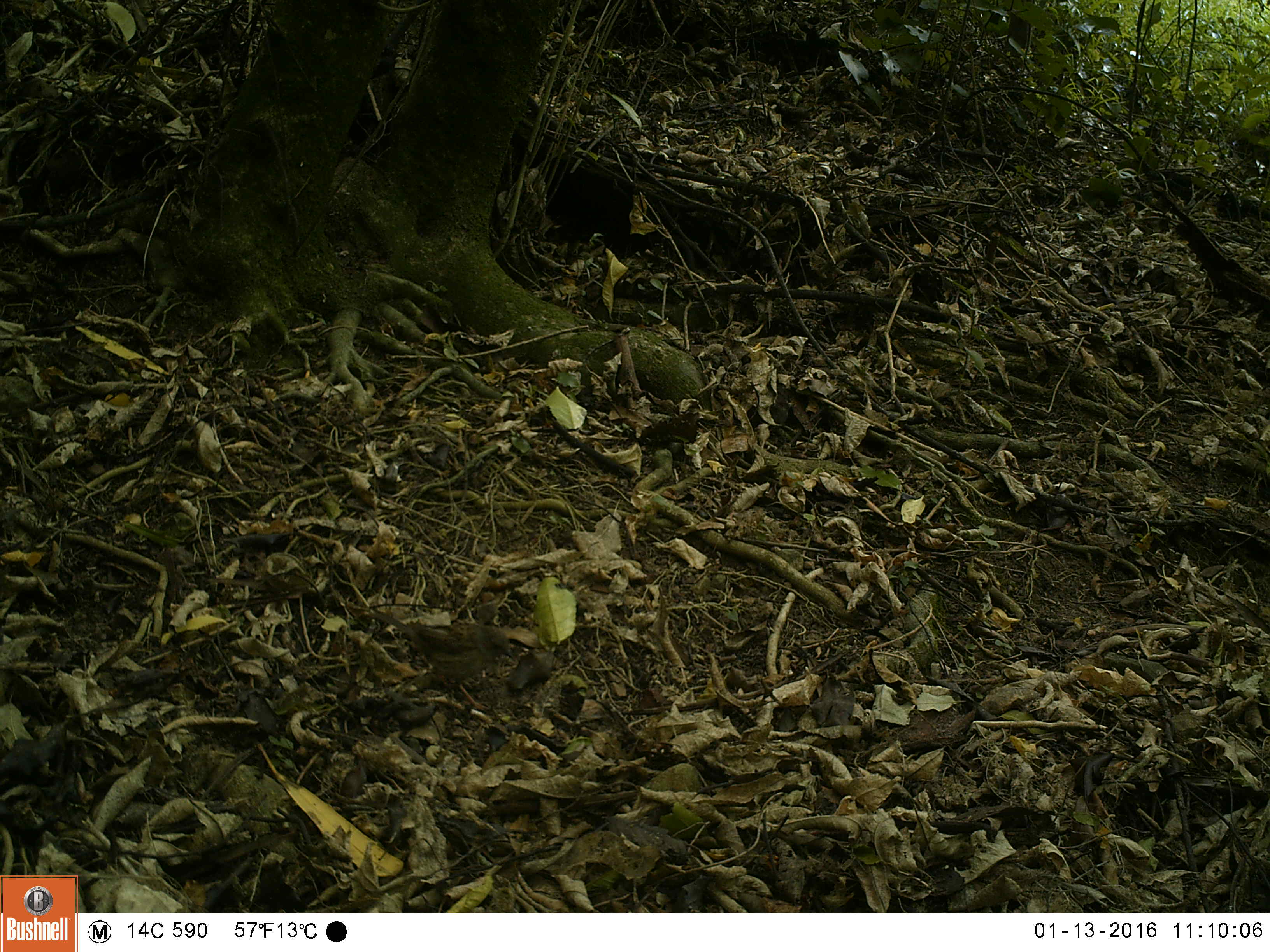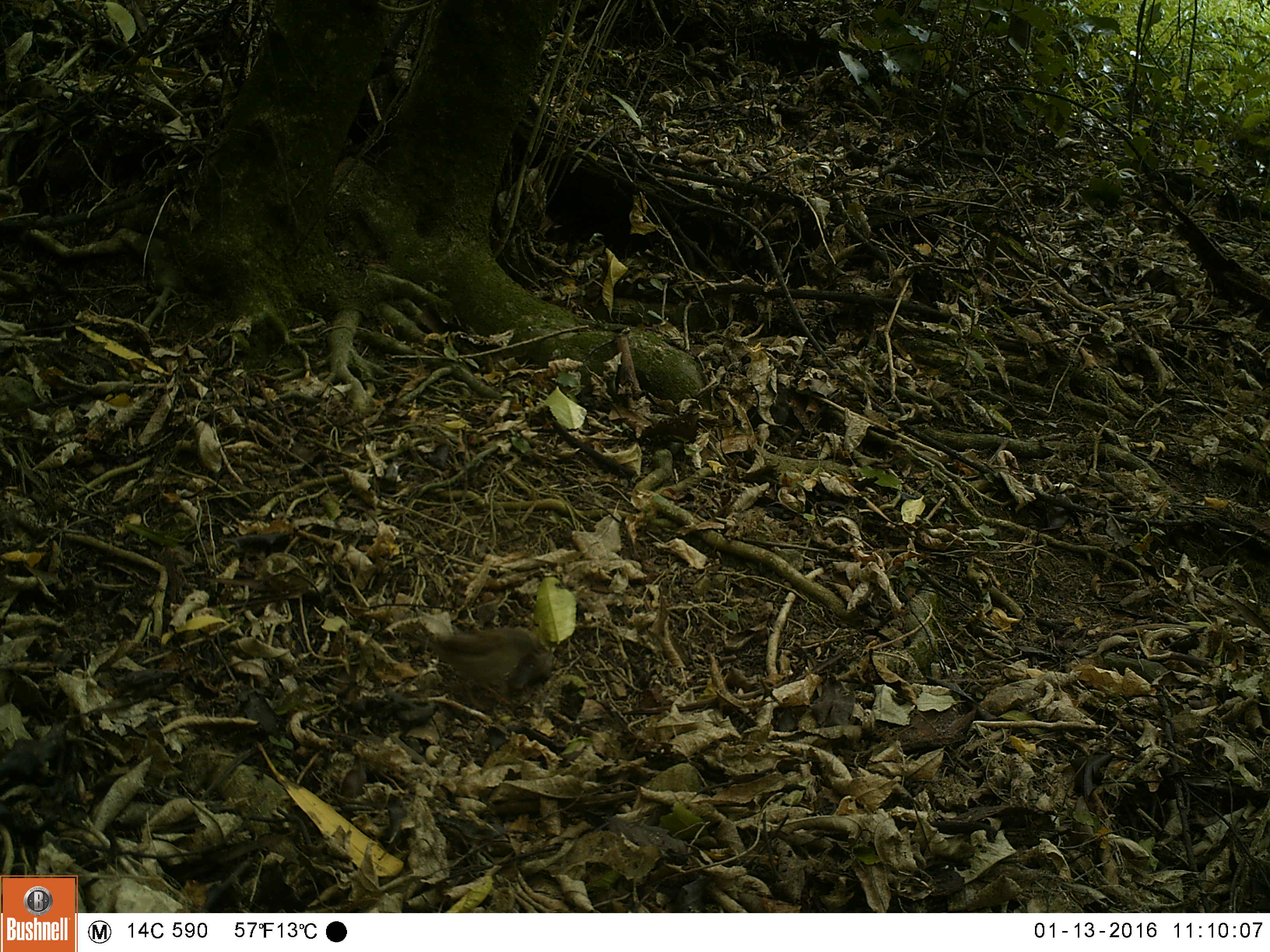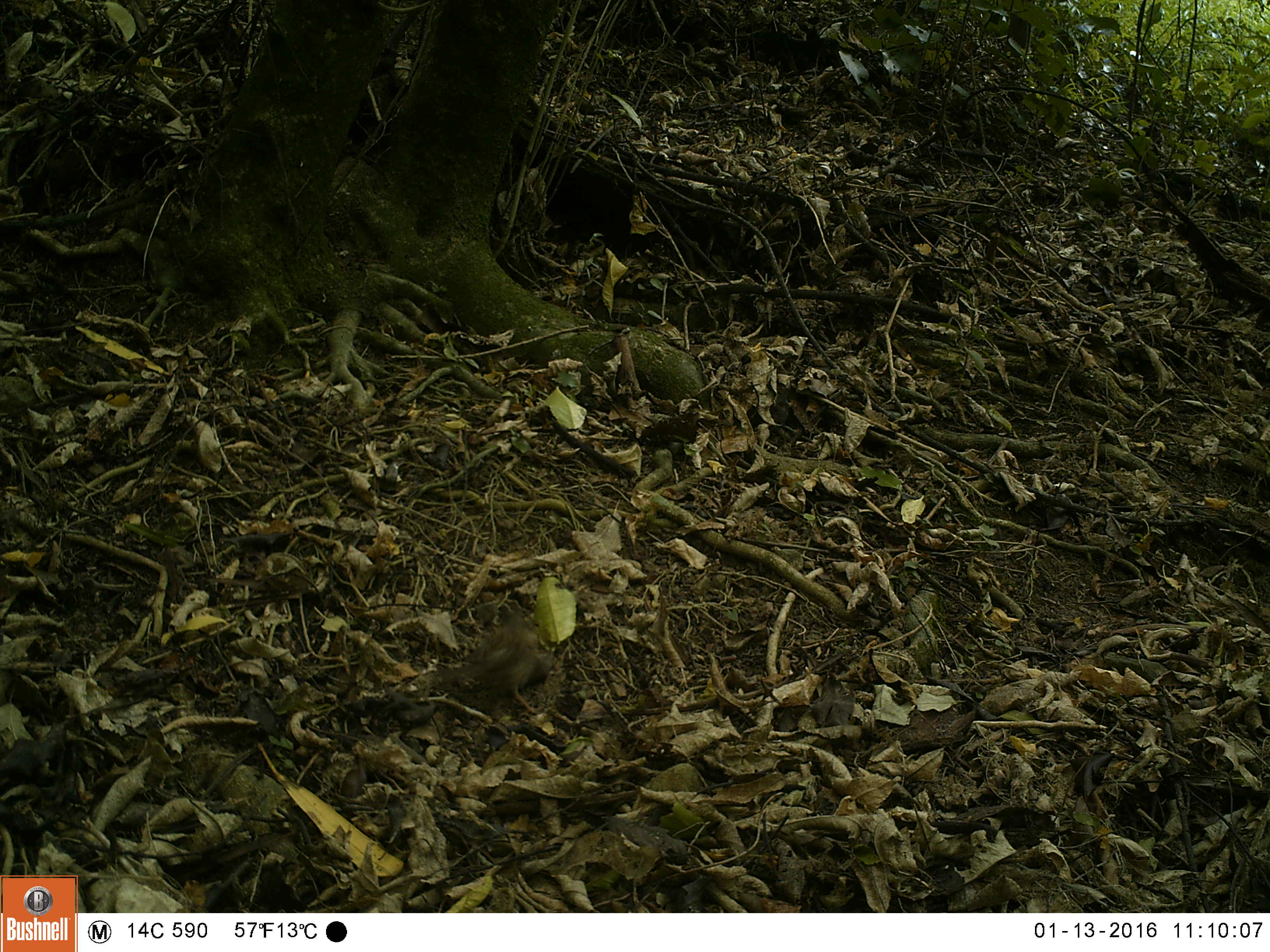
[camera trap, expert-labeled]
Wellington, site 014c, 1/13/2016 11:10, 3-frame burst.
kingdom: Animalia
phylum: Chordata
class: Aves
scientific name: Aves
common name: bird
Bird (Aves).